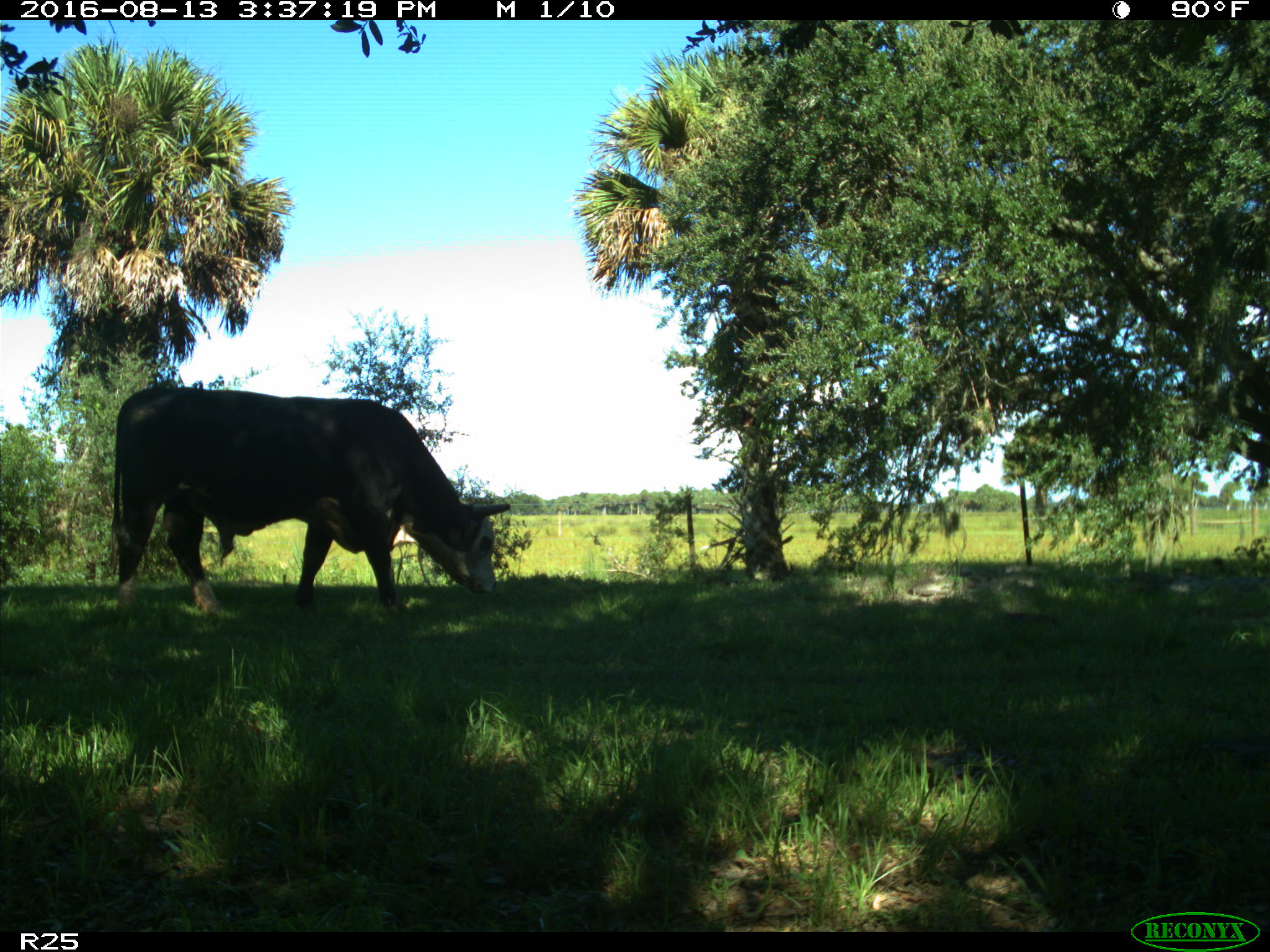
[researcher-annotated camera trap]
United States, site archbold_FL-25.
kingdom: Animalia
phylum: Chordata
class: Mammalia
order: Artiodactyla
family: Bovidae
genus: Bos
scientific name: Bos taurus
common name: domestic cow